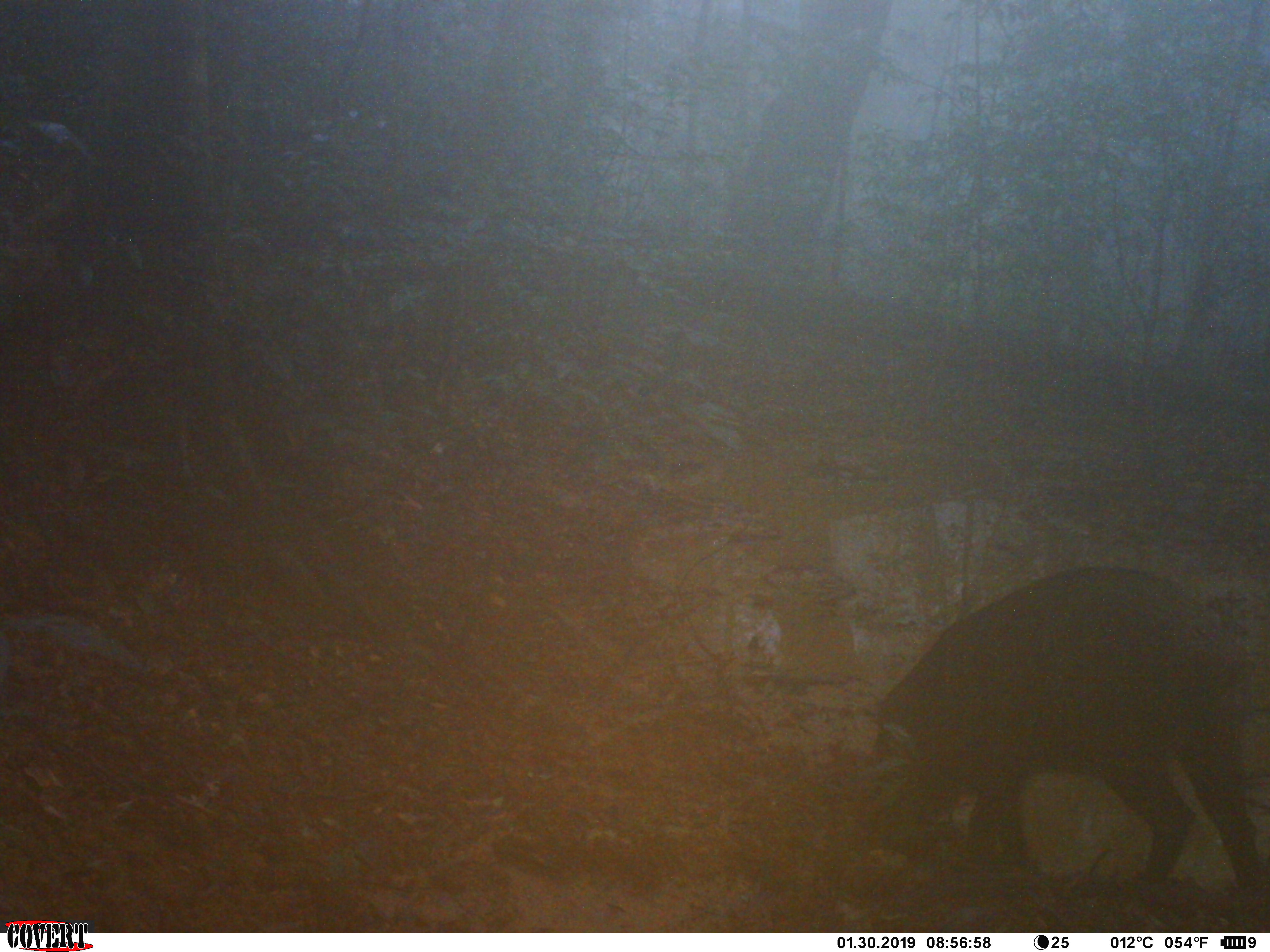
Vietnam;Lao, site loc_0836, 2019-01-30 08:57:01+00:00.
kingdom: Animalia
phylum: Chordata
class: Mammalia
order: Artiodactyla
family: Suidae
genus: Sus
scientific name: Sus scrofa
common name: eurasian wild pig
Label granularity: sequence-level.